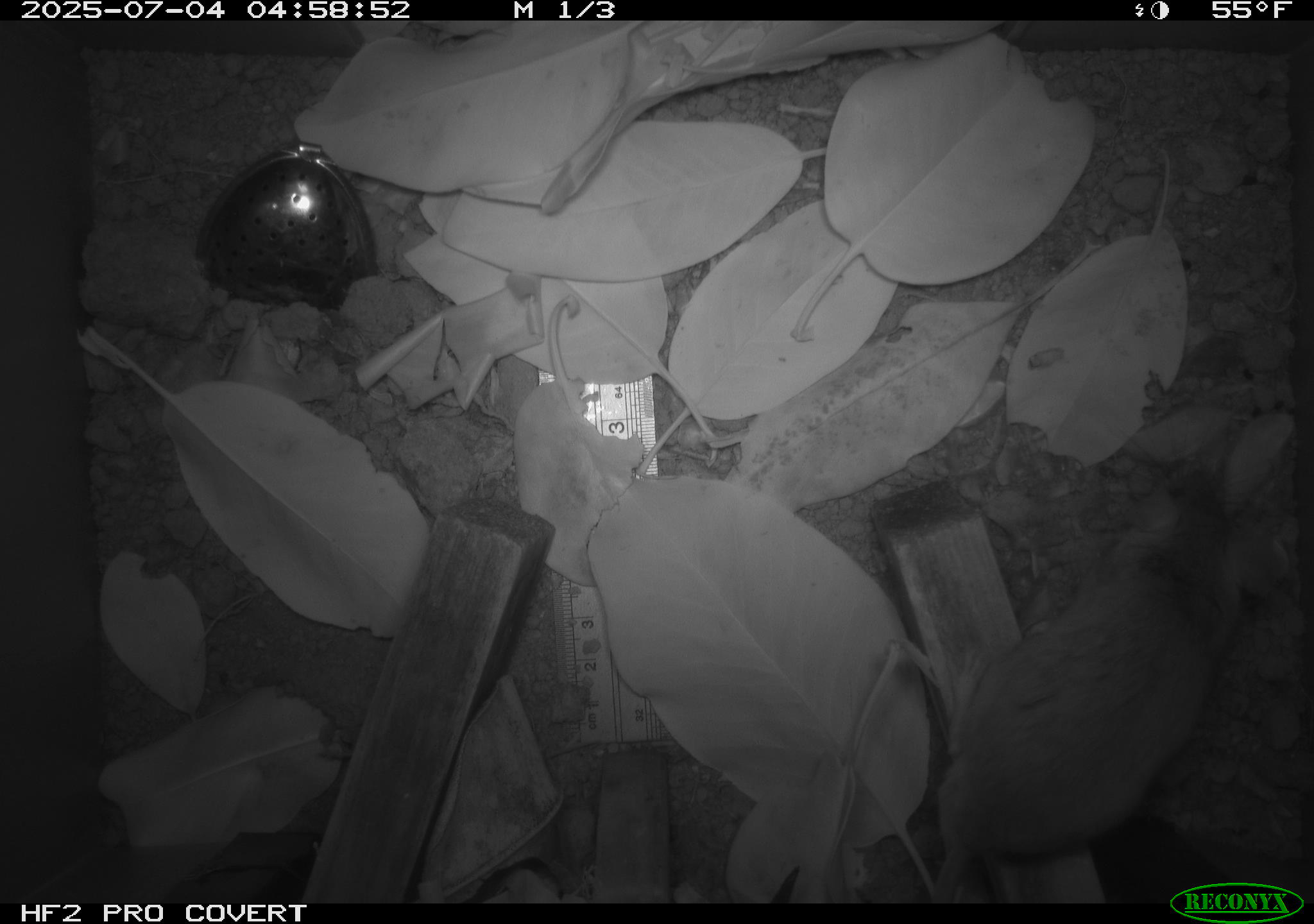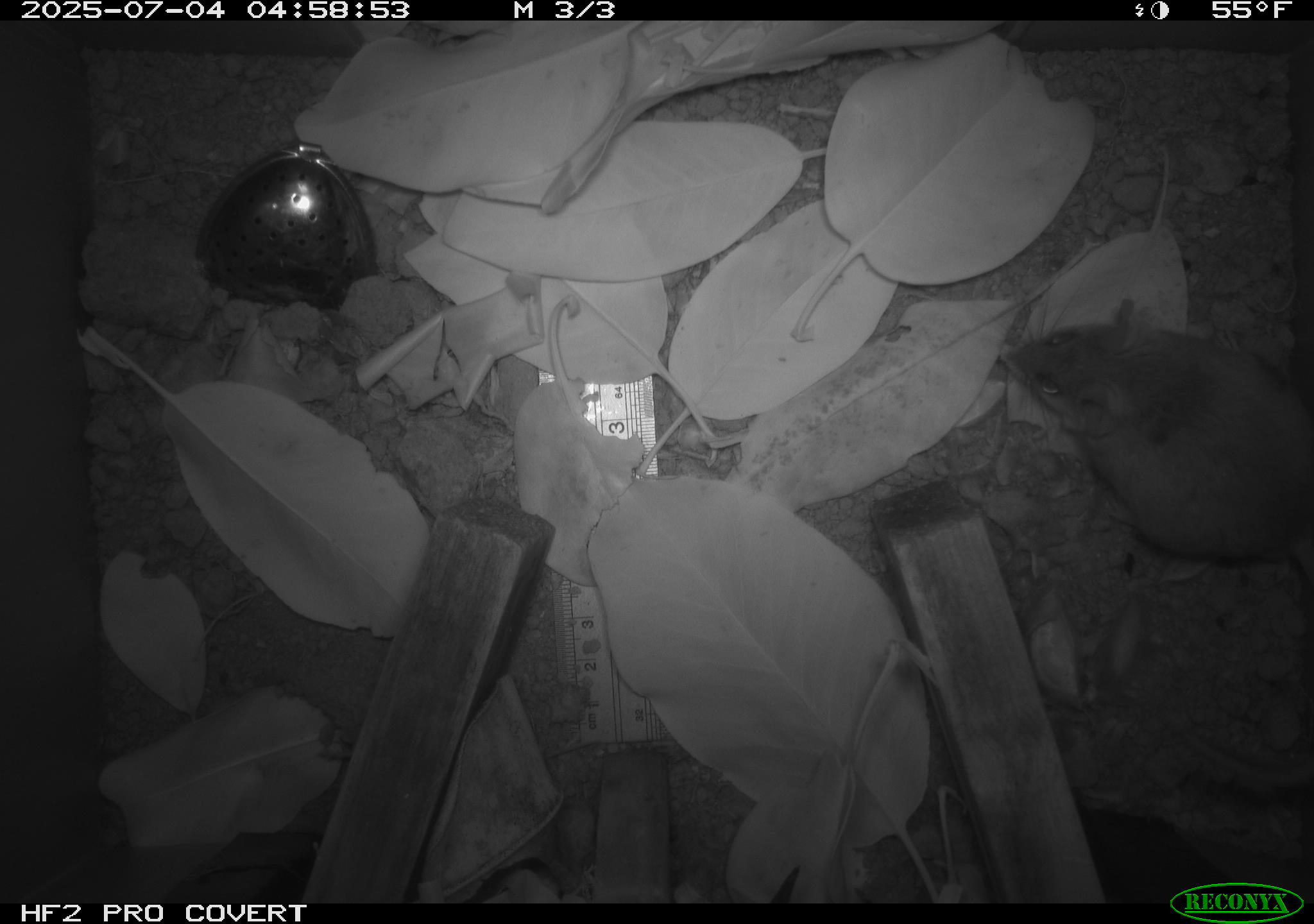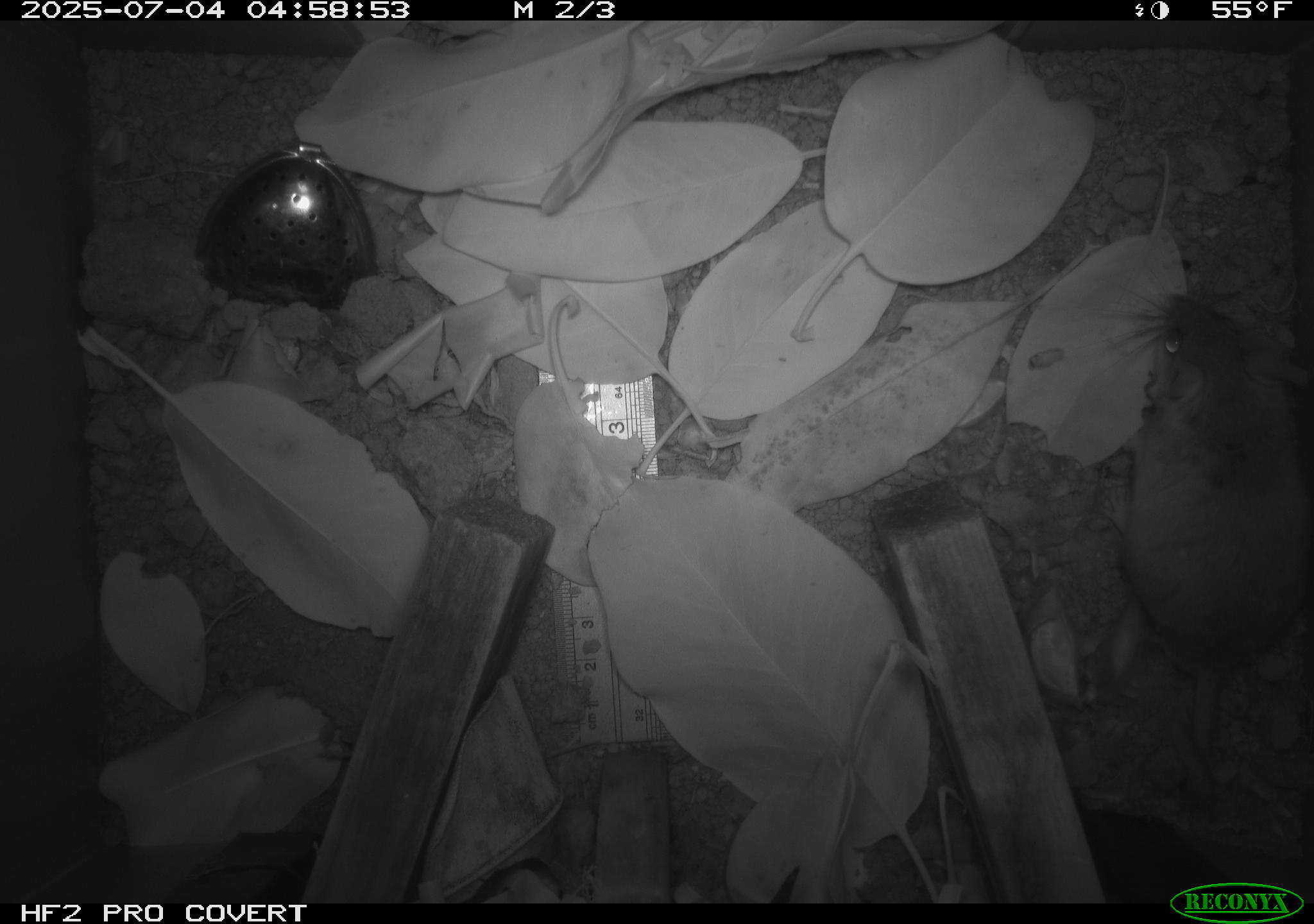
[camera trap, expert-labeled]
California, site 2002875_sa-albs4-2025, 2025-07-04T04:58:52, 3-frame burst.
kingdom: Animalia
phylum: Chordata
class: Mammalia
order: Rodentia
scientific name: Rodentia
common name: mouse species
Mouse species (Rodentia).